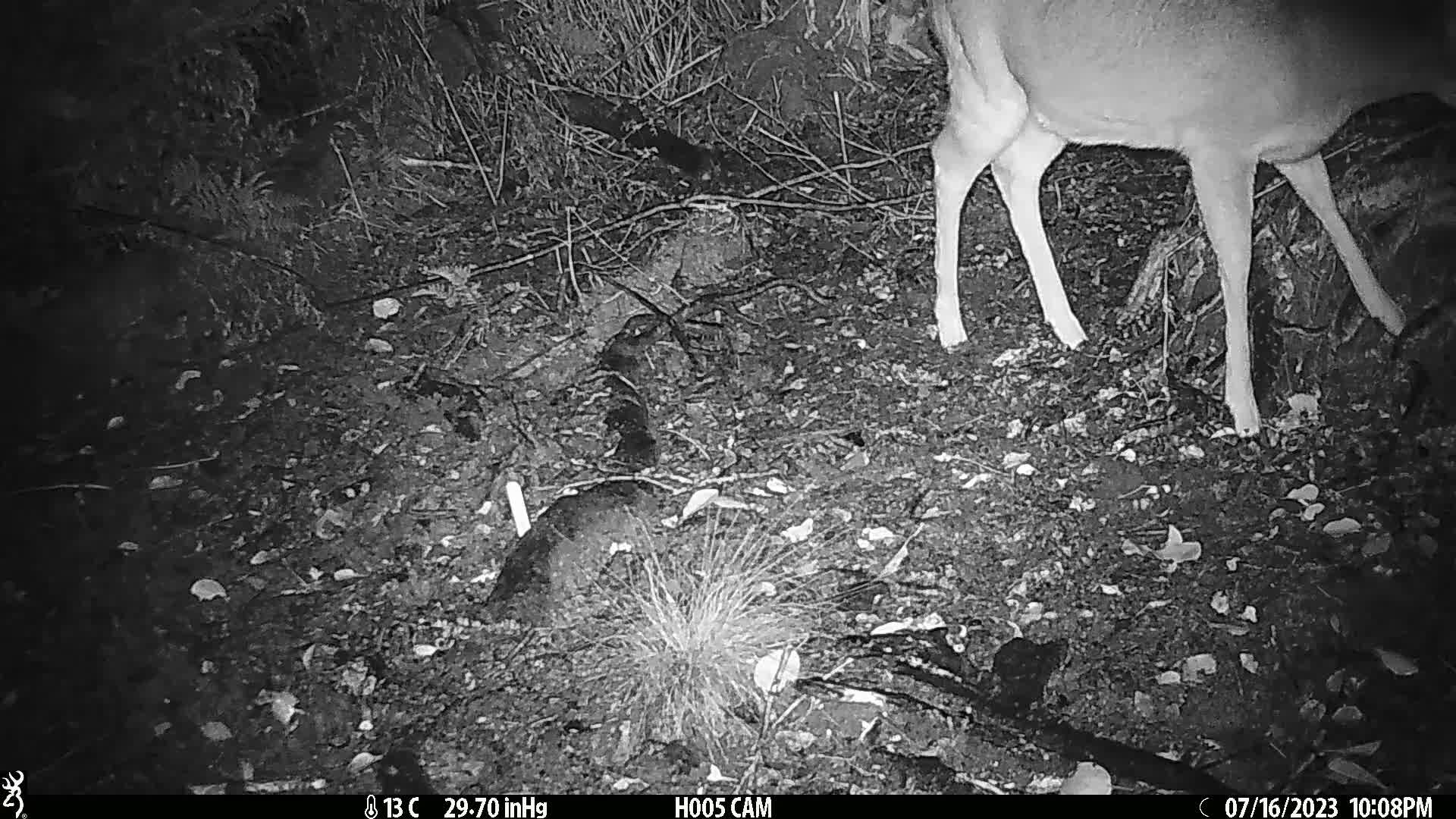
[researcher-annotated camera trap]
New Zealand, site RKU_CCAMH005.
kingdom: Animalia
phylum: Chordata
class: Mammalia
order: Artiodactyla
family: Cervidae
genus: Odocoileus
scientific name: Odocoileus virginianus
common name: white-tailed deer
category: white tailed deer